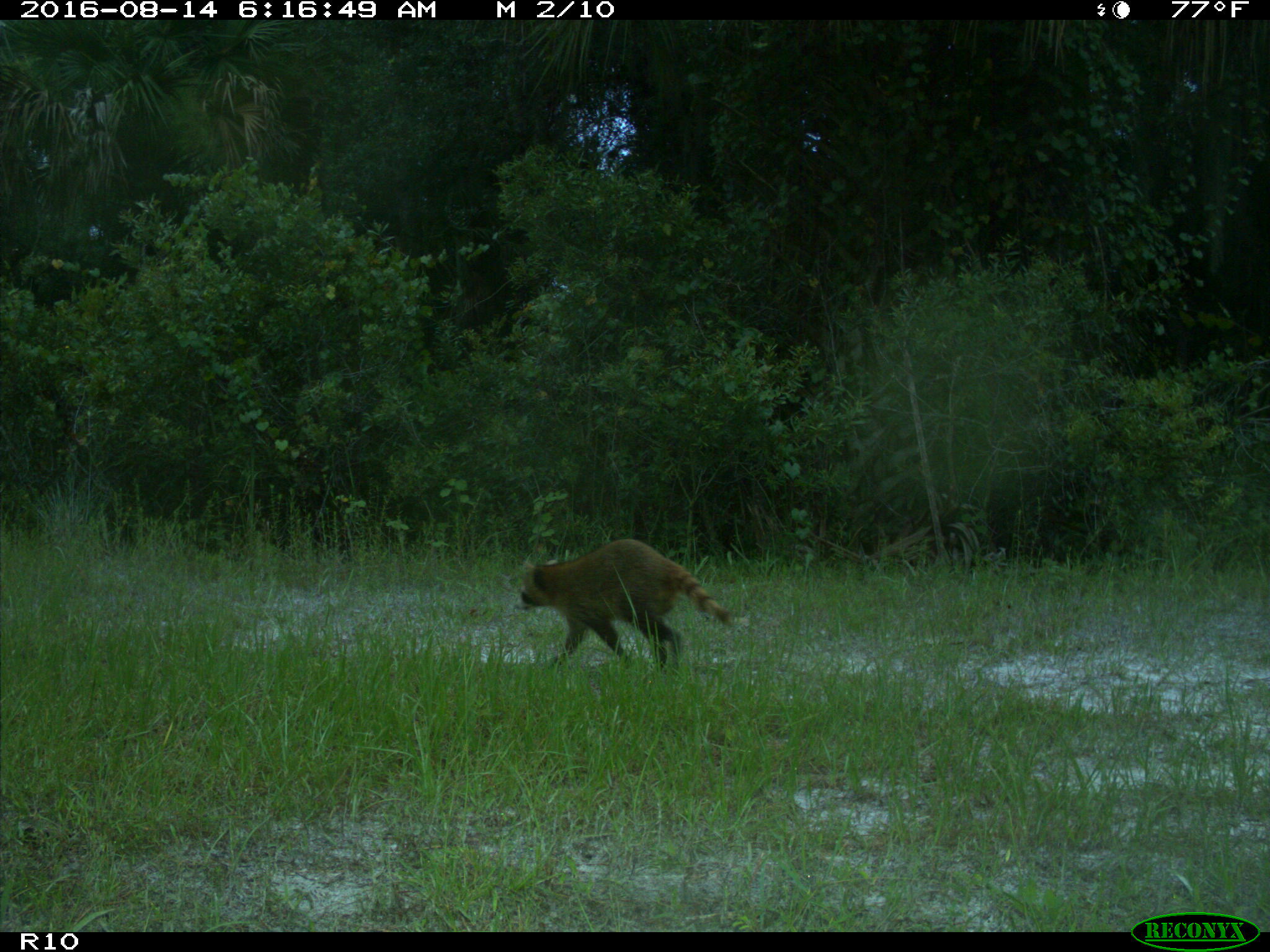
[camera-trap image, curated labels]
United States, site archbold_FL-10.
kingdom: Animalia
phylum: Chordata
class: Mammalia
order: Carnivora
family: Procyonidae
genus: Procyon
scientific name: Procyon lotor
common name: common raccoon